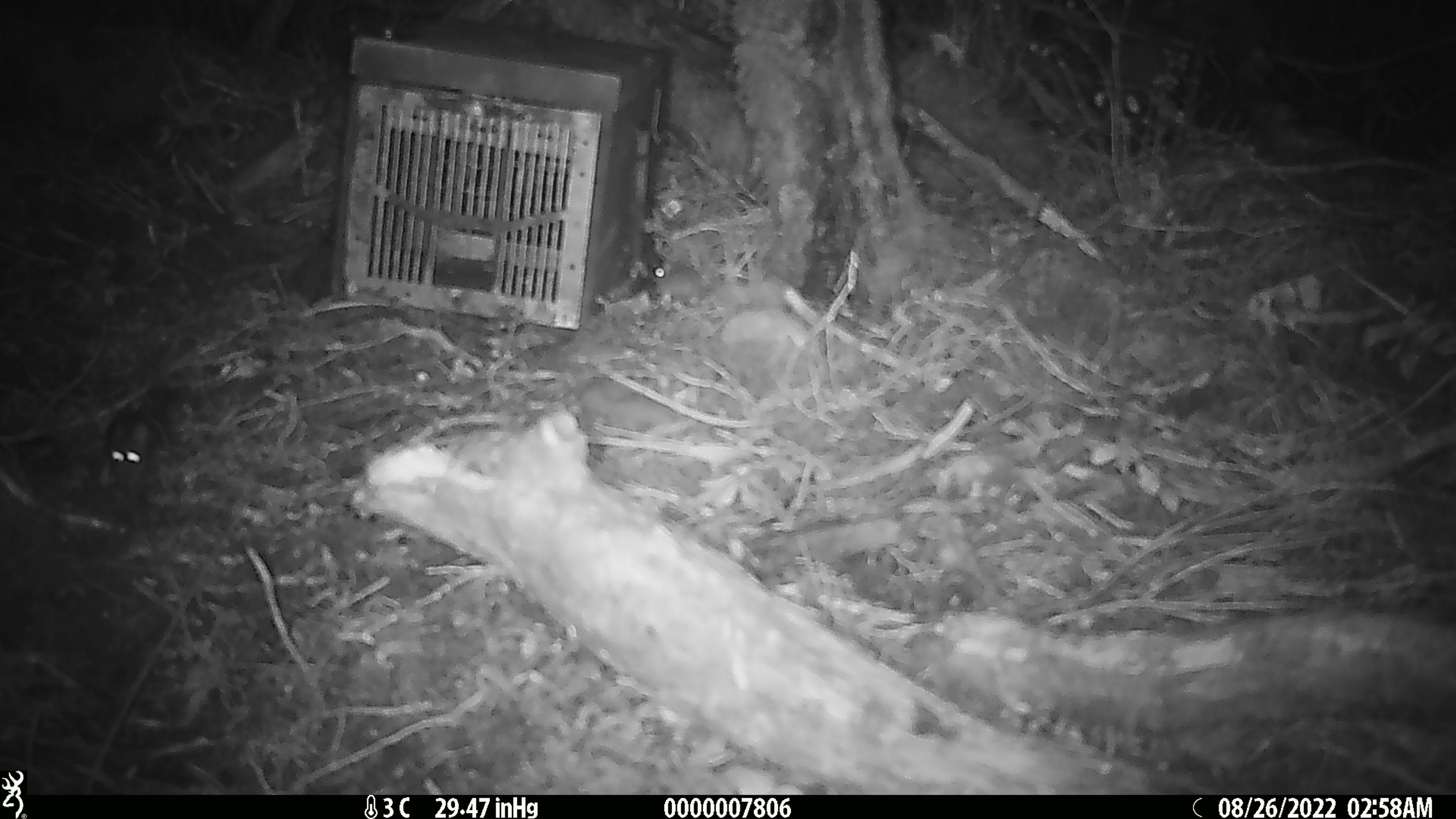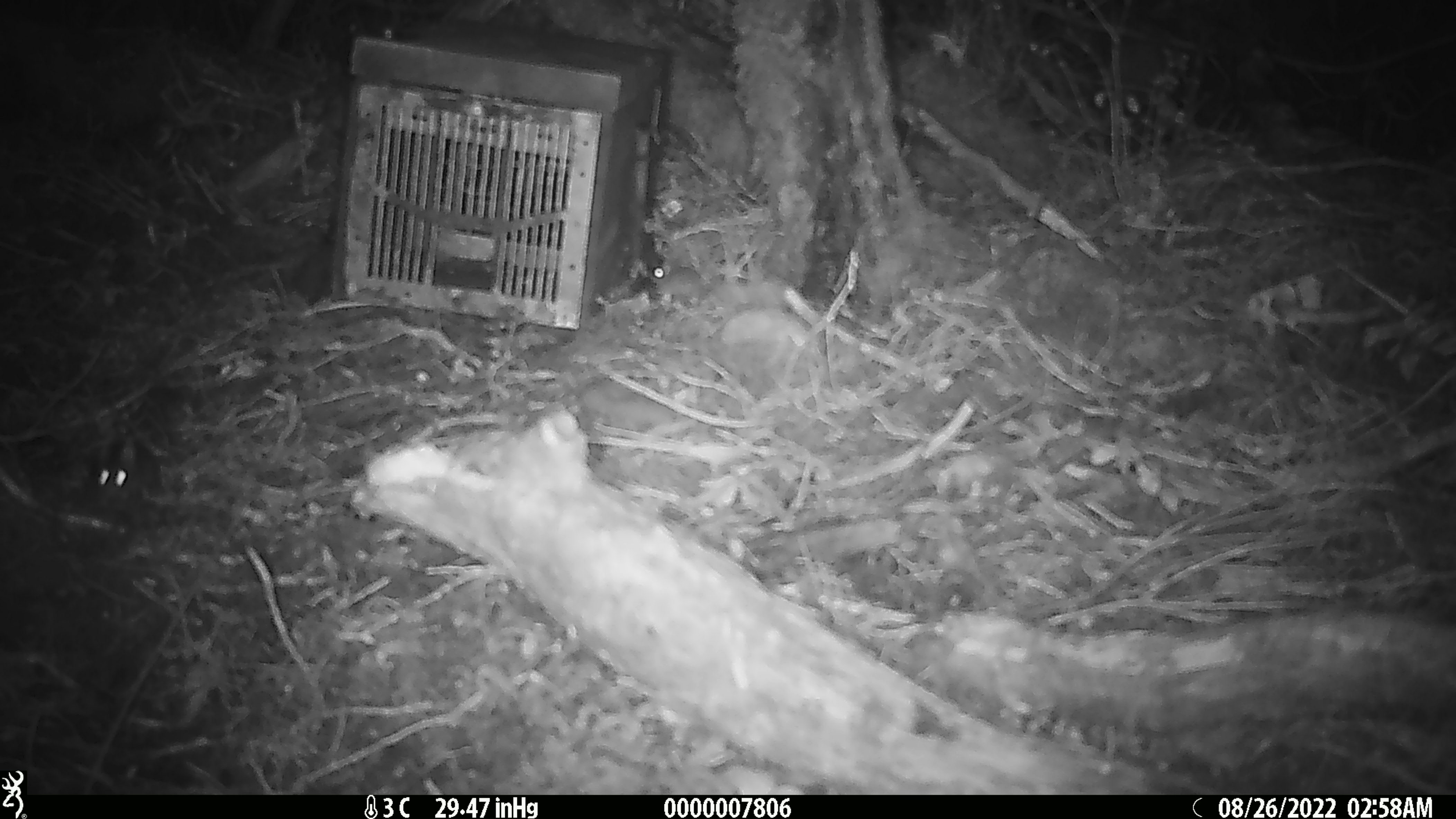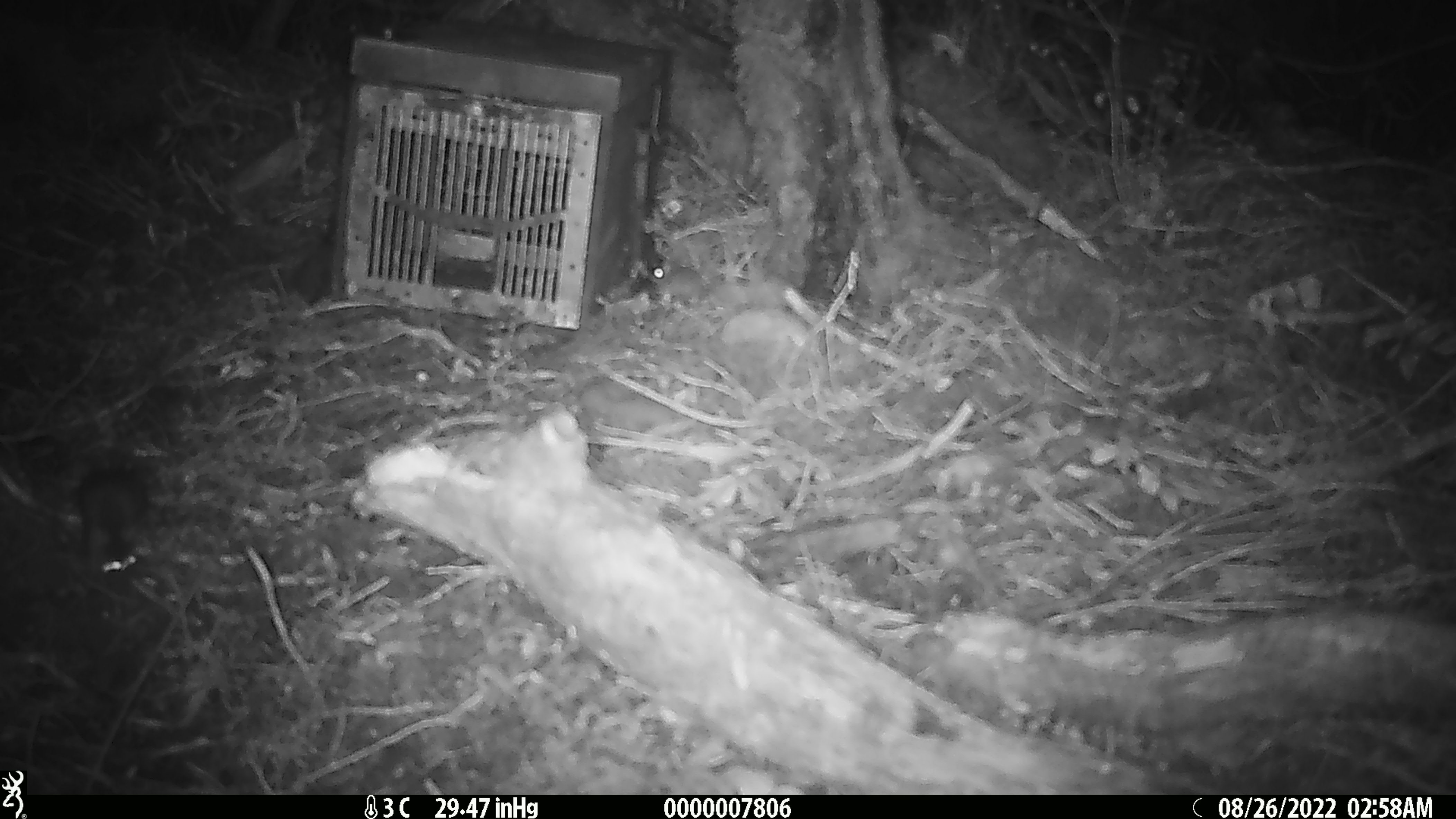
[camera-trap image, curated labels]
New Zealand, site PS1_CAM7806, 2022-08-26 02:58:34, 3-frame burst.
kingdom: Animalia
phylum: Chordata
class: Mammalia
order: Rodentia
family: Muridae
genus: Mus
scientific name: Mus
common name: mouse